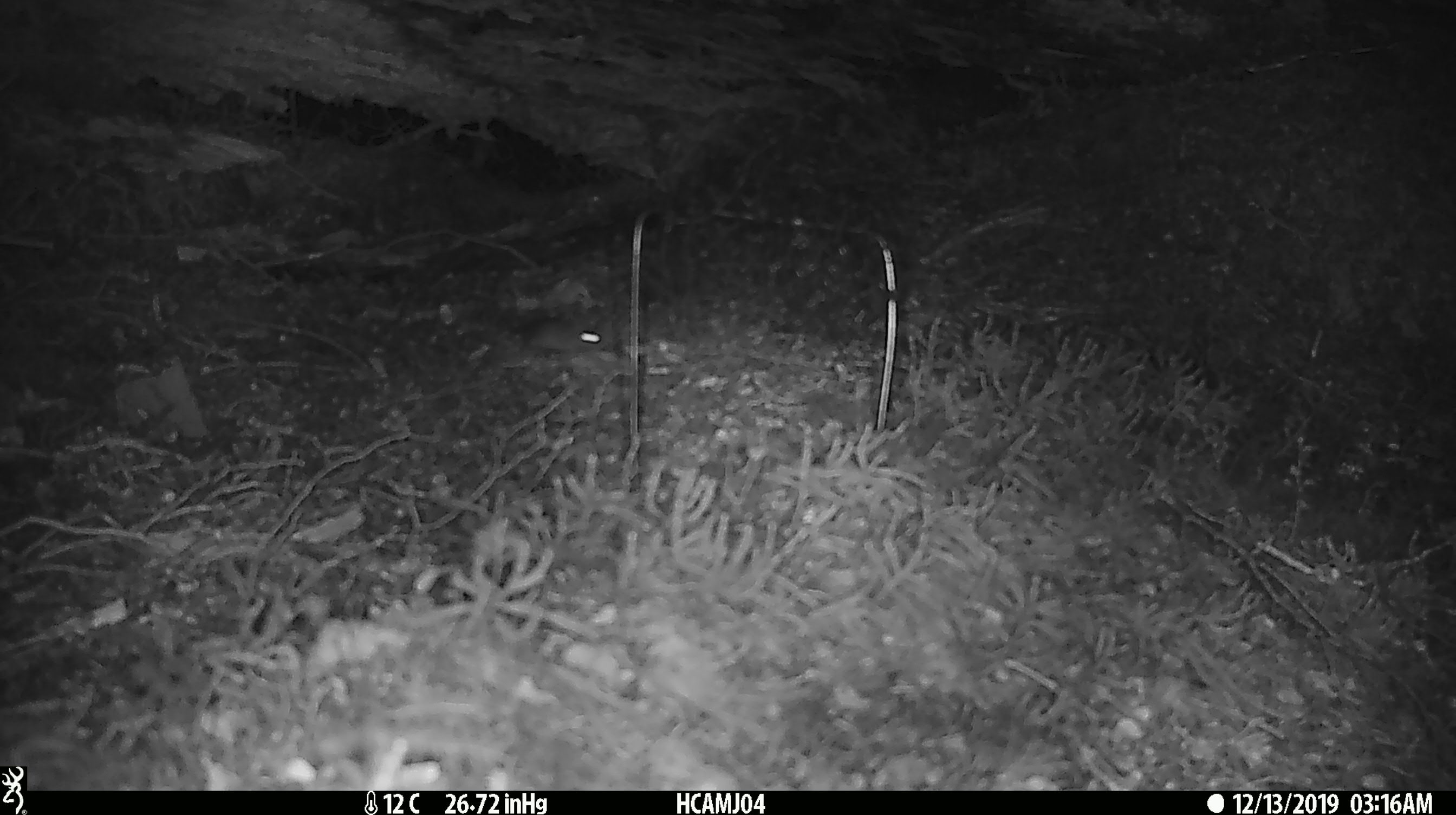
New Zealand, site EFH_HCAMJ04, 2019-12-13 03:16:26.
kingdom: Animalia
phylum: Chordata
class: Mammalia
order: Rodentia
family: Muridae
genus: Mus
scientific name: Mus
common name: mouse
Mouse (Mus).